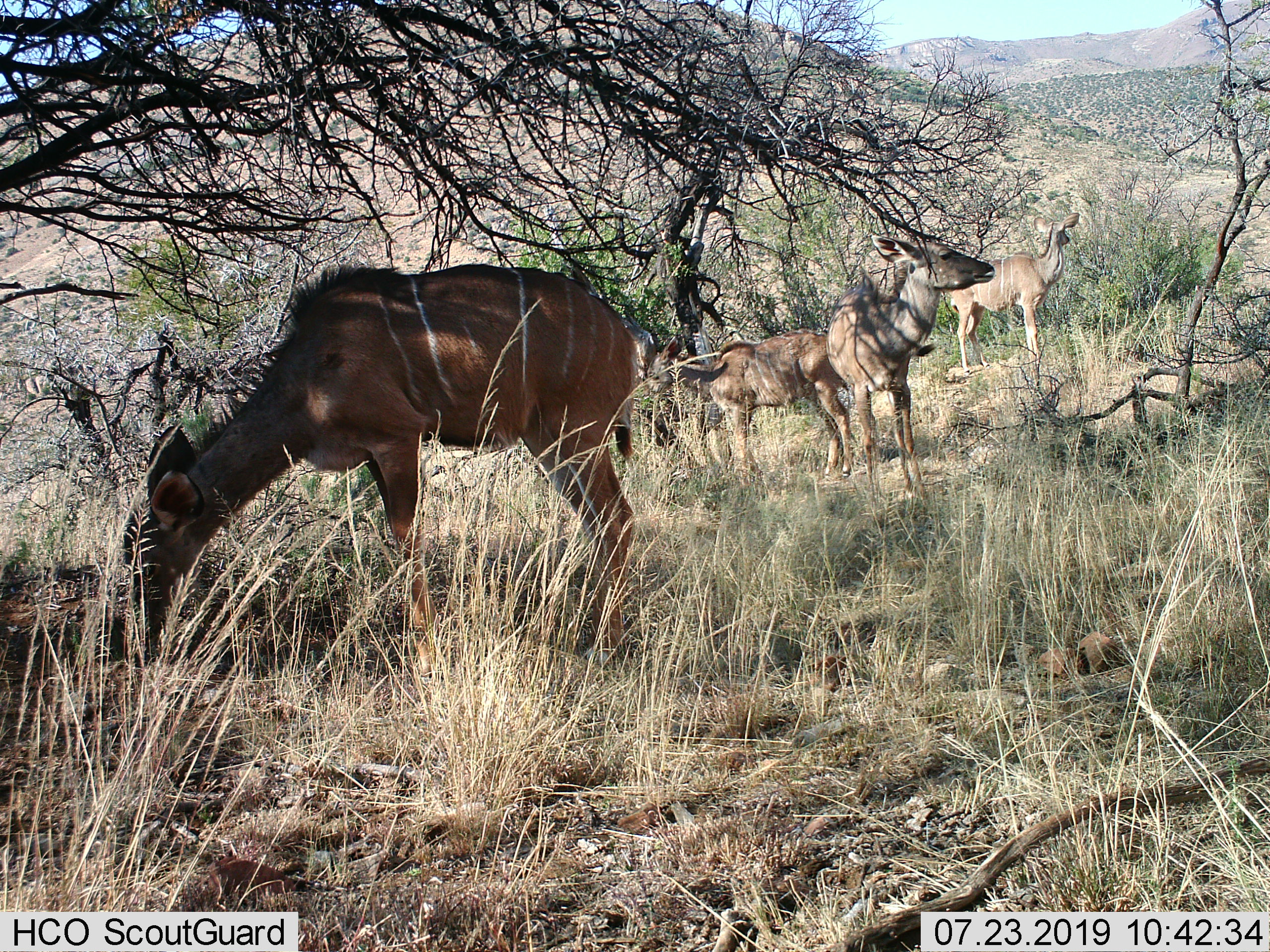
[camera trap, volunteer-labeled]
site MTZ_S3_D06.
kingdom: Animalia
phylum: Chordata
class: Mammalia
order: Artiodactyla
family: Bovidae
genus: Tragelaphus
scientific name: Tragelaphus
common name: kudu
Kudu (Tragelaphus), count 4. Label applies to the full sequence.